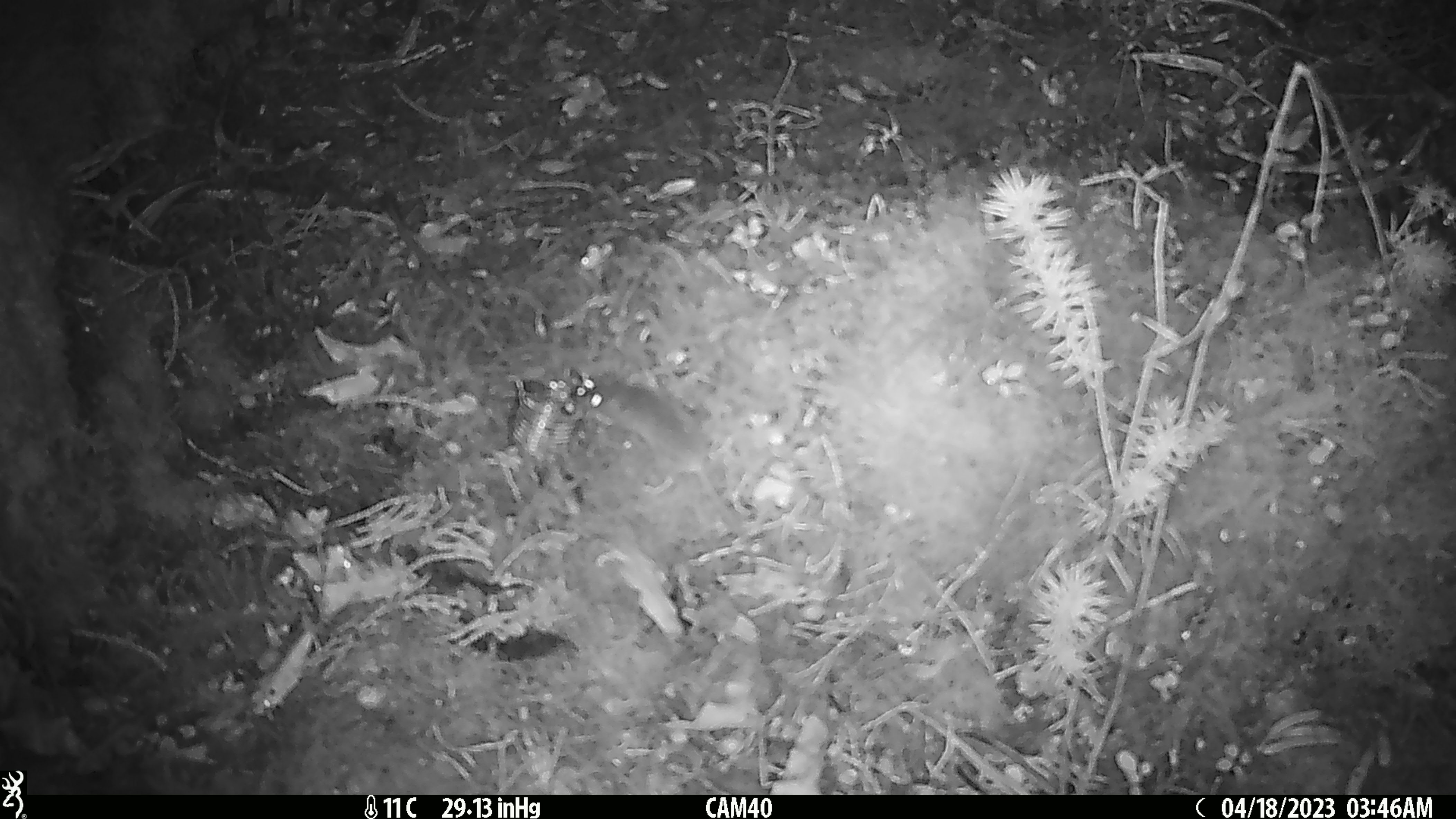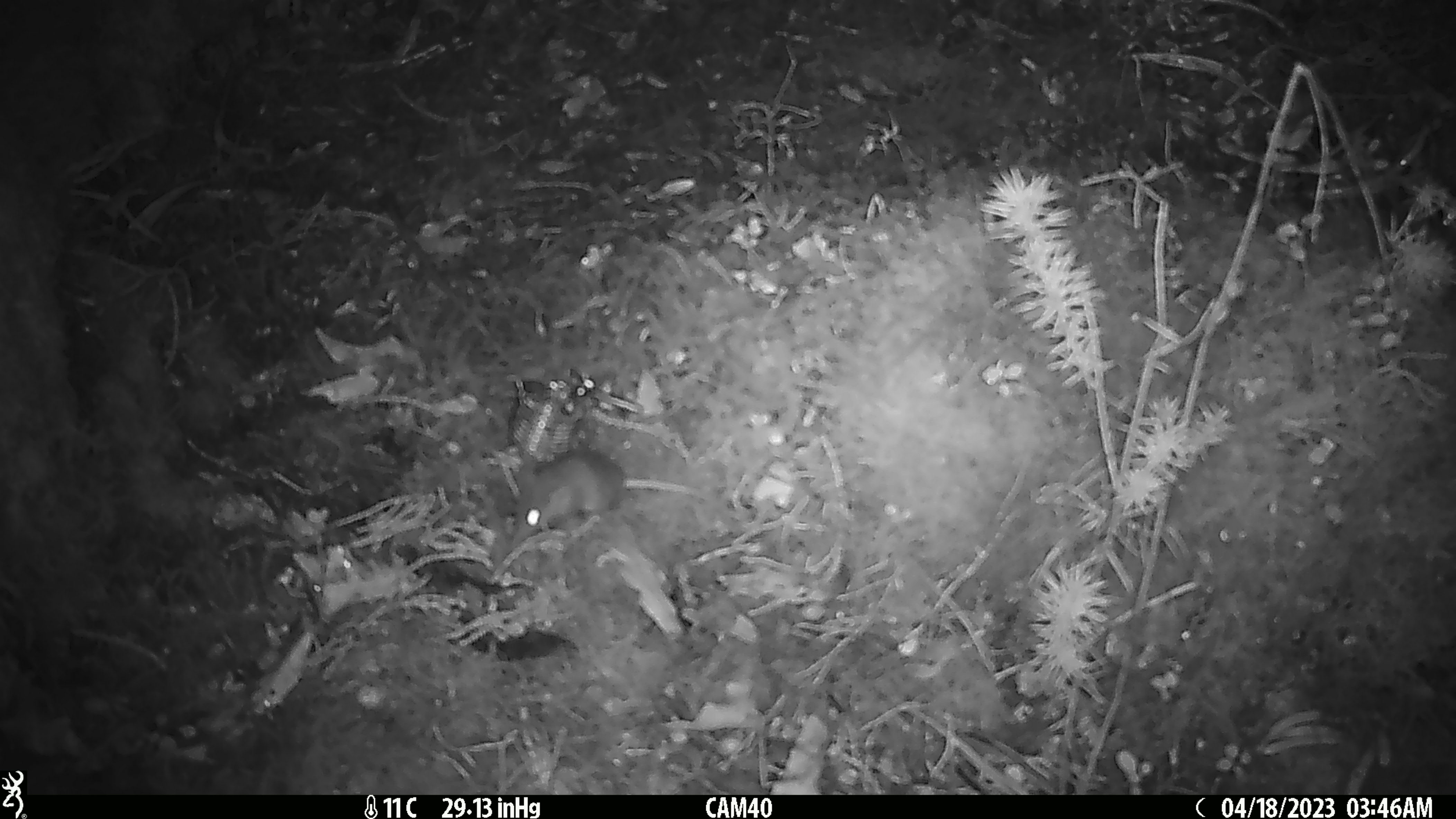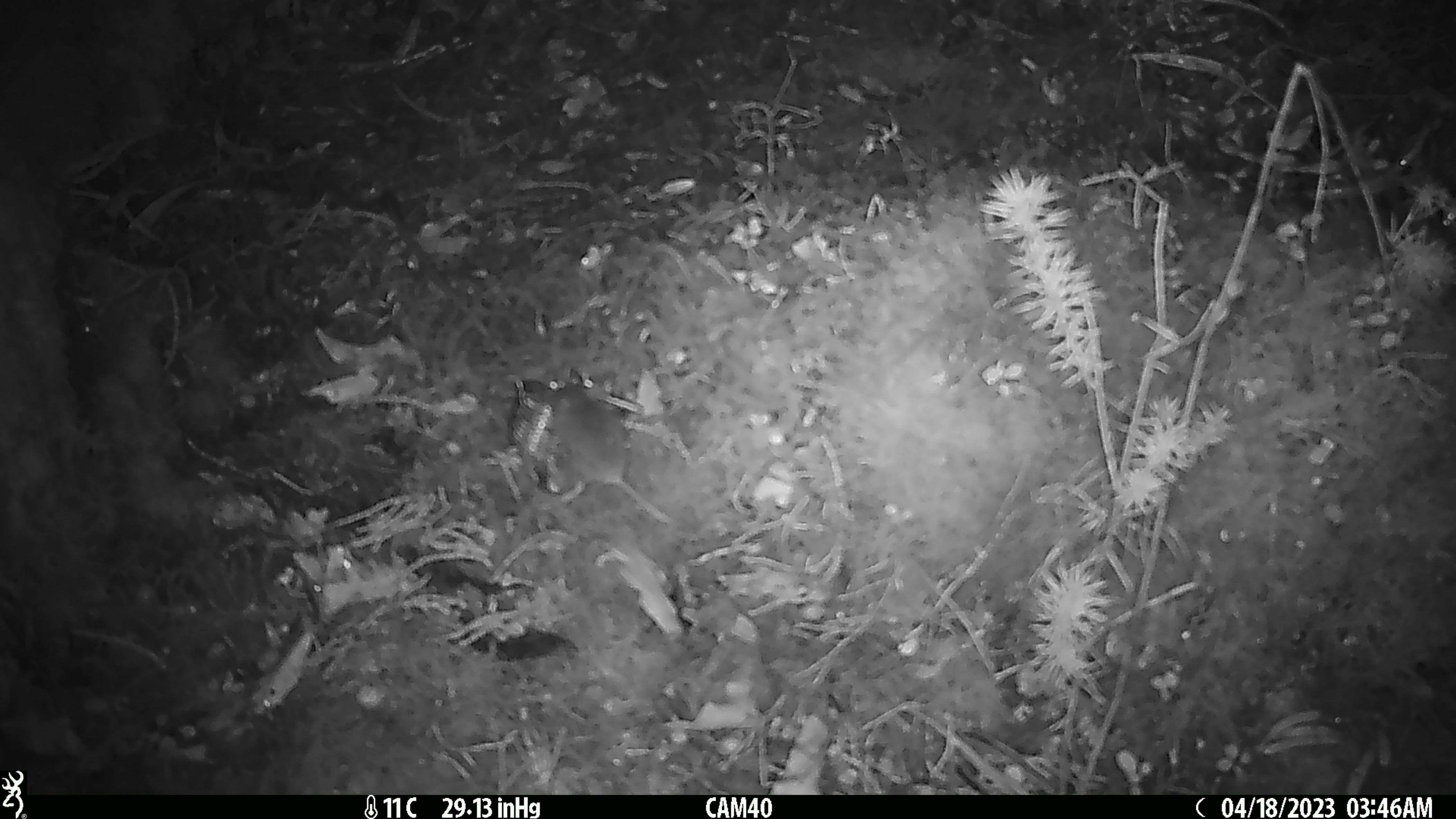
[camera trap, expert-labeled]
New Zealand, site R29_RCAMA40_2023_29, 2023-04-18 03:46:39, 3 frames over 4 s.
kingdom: Animalia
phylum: Chordata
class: Mammalia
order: Rodentia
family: Muridae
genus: Mus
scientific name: Mus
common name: mouse